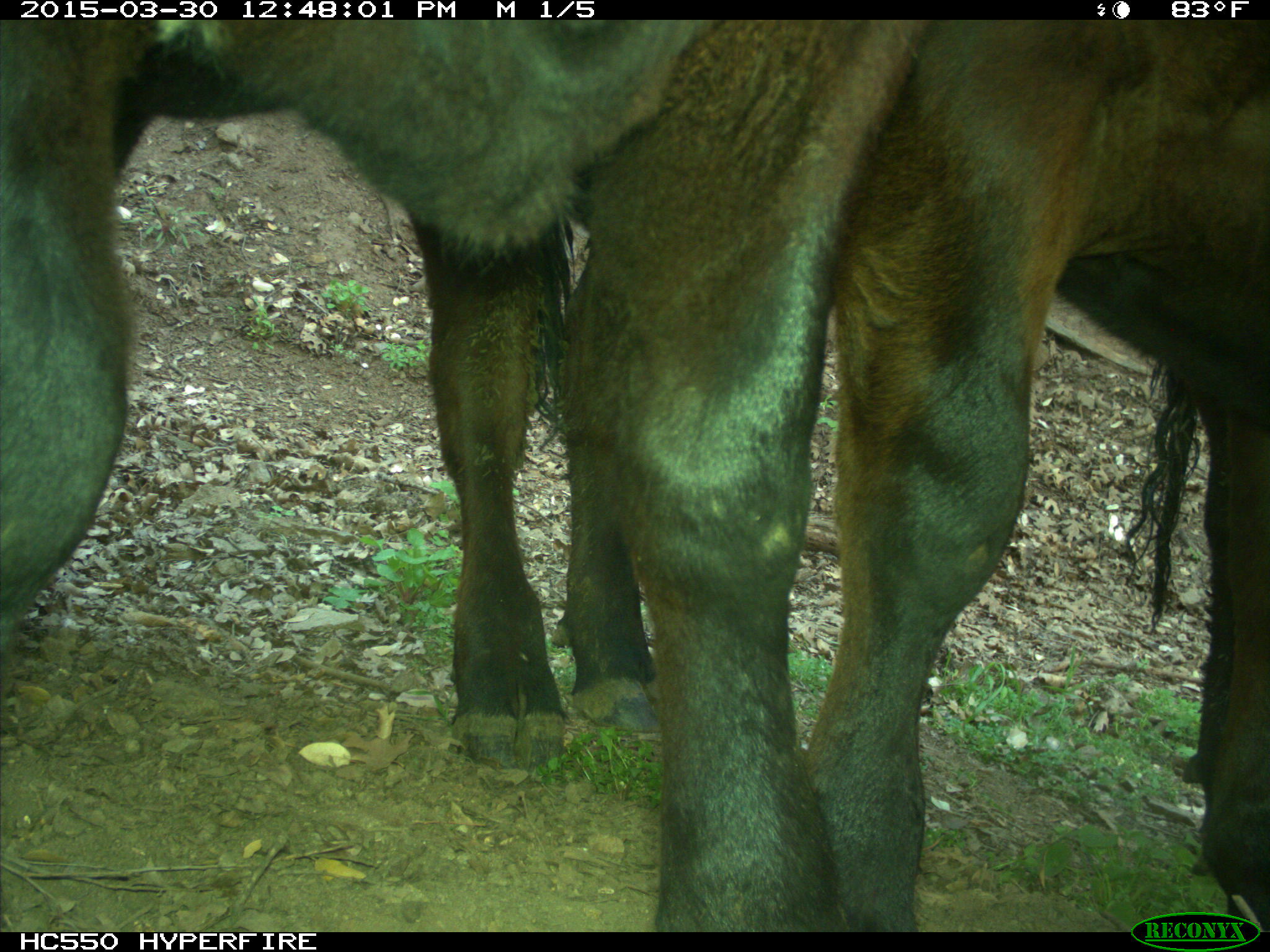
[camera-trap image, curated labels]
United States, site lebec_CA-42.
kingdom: Animalia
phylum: Chordata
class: Mammalia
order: Artiodactyla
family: Bovidae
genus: Bos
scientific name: Bos taurus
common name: domestic cow